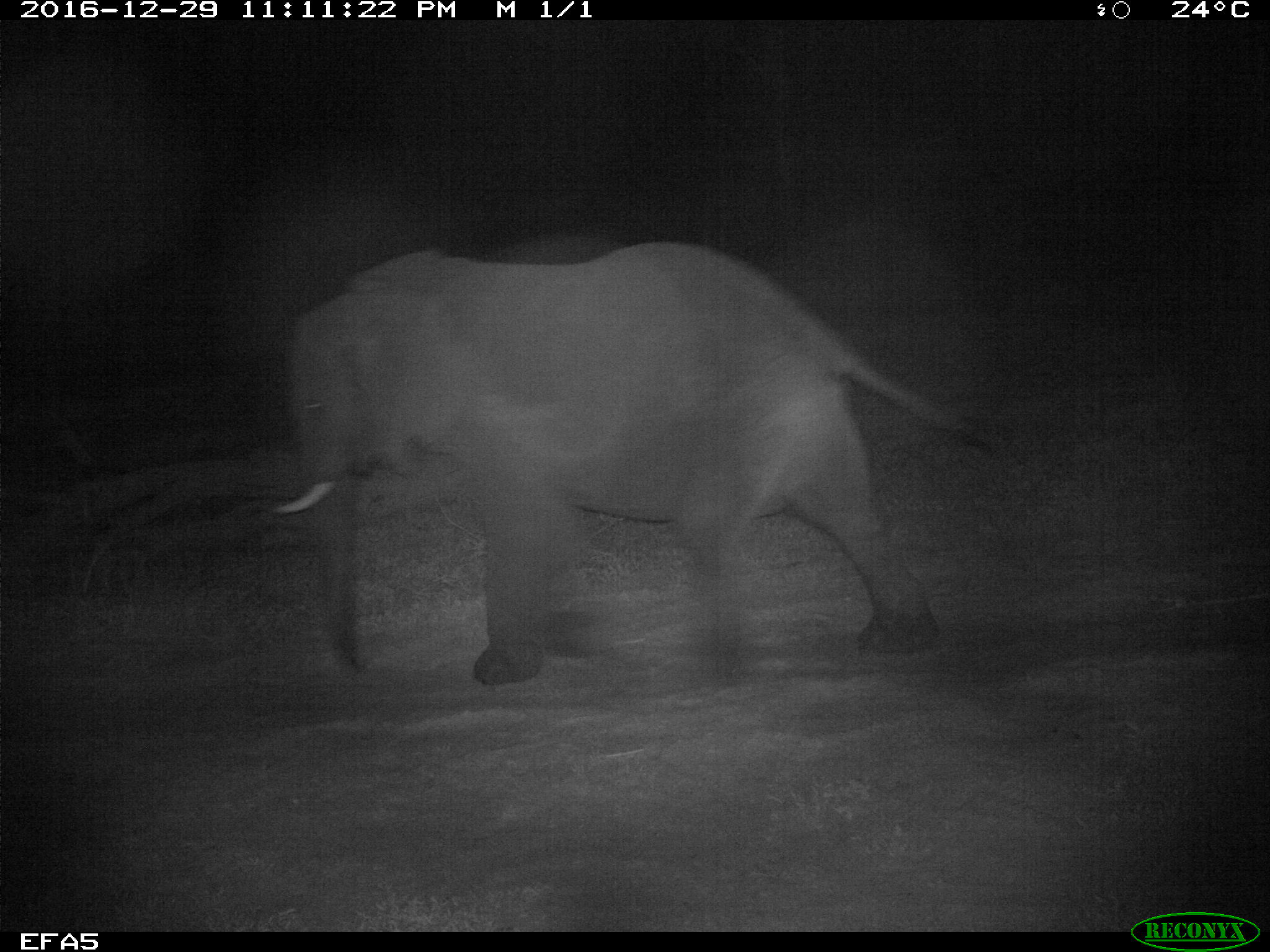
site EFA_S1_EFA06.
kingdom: Animalia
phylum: Chordata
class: Mammalia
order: Proboscidea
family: Elephantidae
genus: Loxodonta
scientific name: Loxodonta africana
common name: african bush elephant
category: elephant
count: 1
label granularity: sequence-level